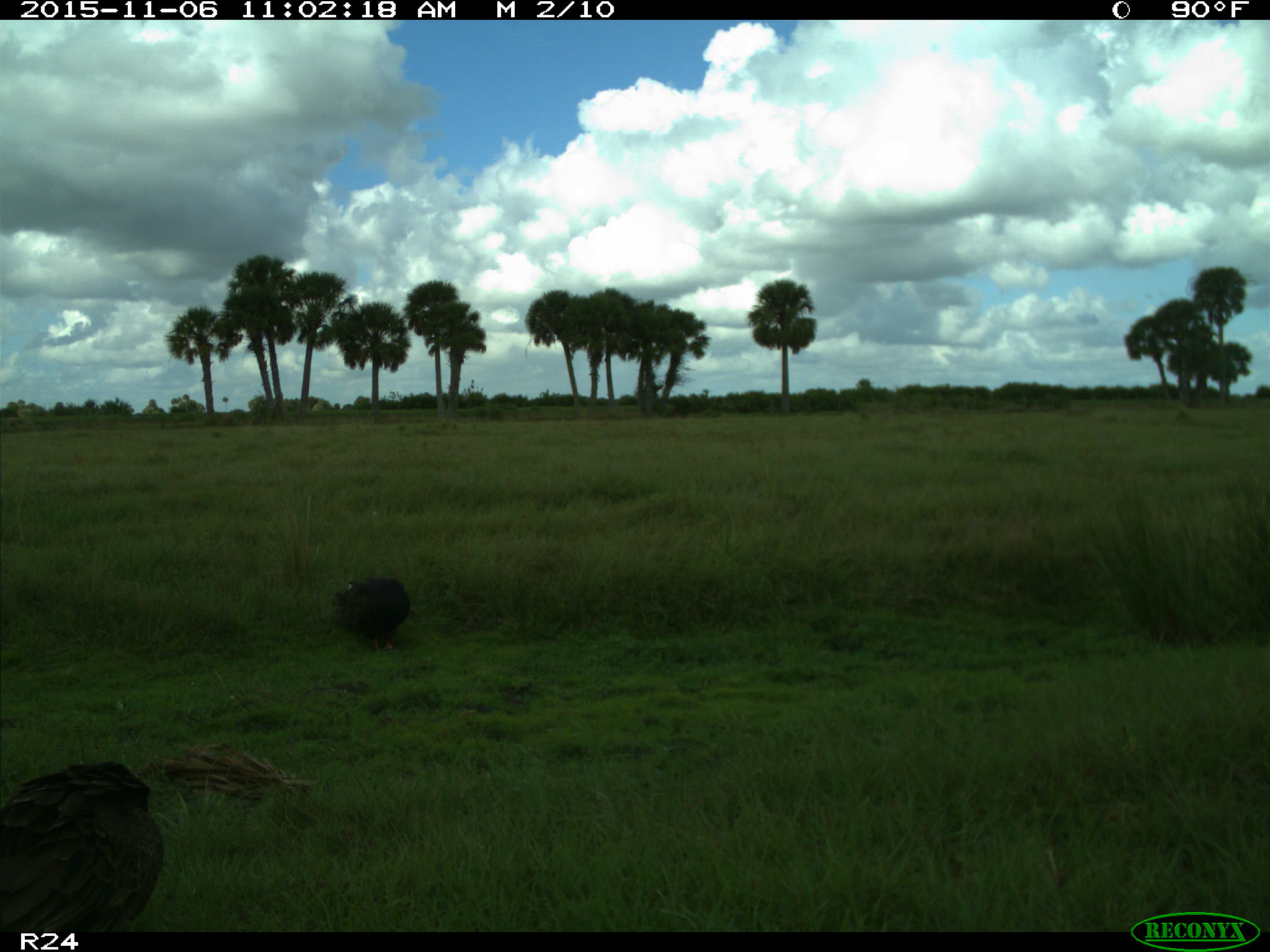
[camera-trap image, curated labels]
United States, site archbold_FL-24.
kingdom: Animalia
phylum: Chordata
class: Aves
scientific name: Aves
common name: birds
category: unidentified bird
Unidentified bird (birds) (Aves).